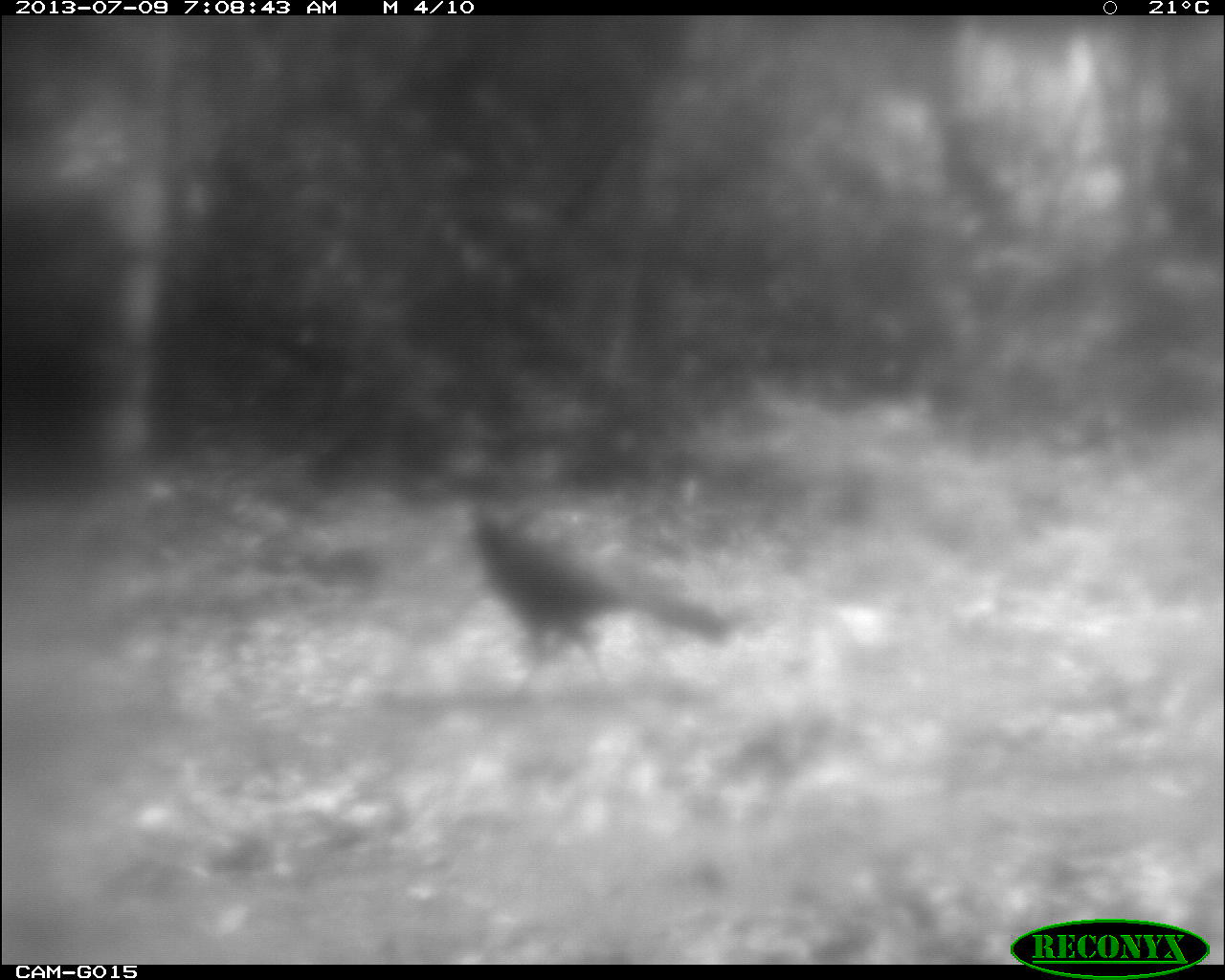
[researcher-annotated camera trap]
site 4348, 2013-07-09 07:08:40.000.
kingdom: Animalia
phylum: Chordata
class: Aves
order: Galliformes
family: Cracidae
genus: Crax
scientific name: Crax rubra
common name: great curassow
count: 1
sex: female